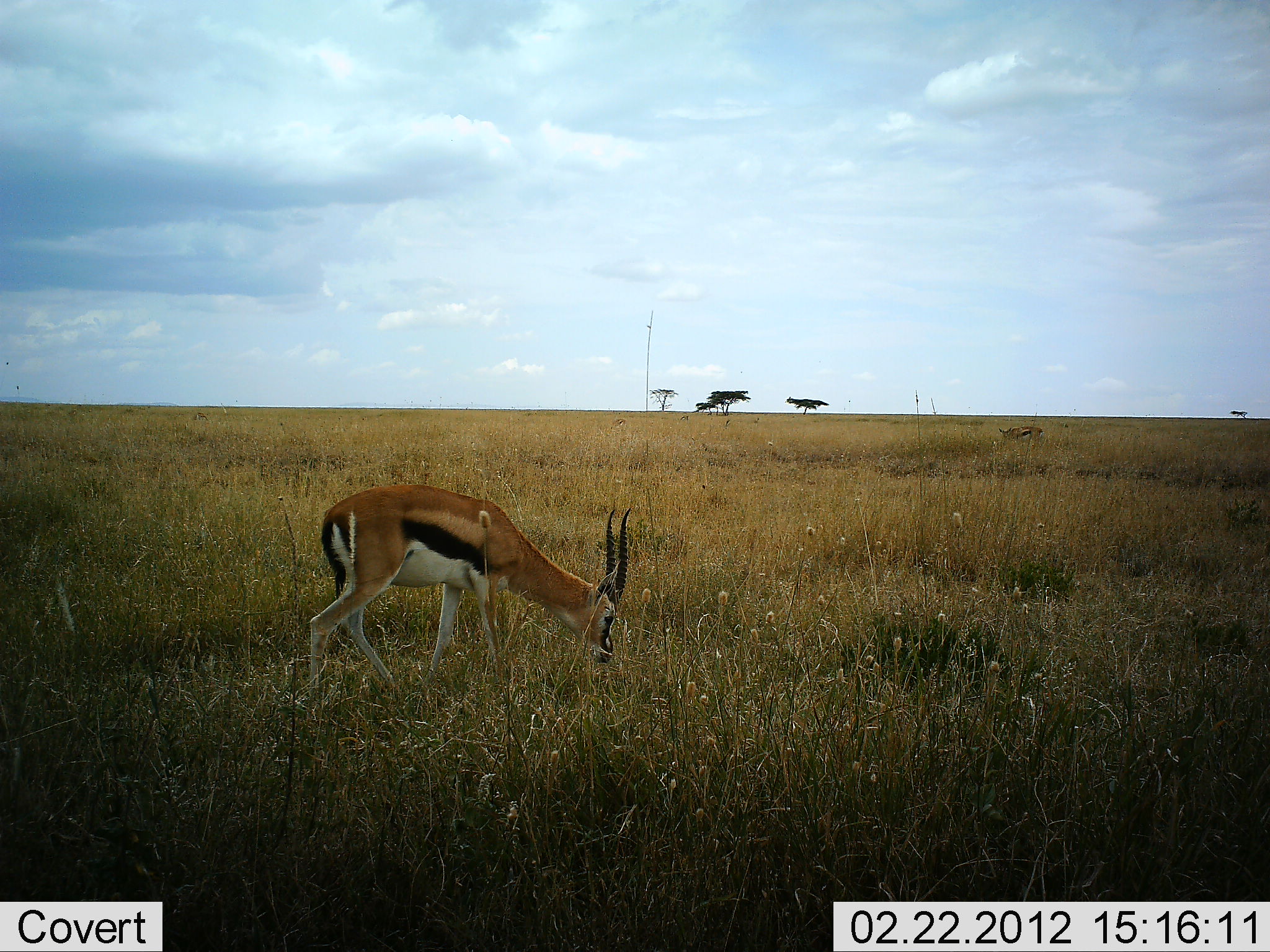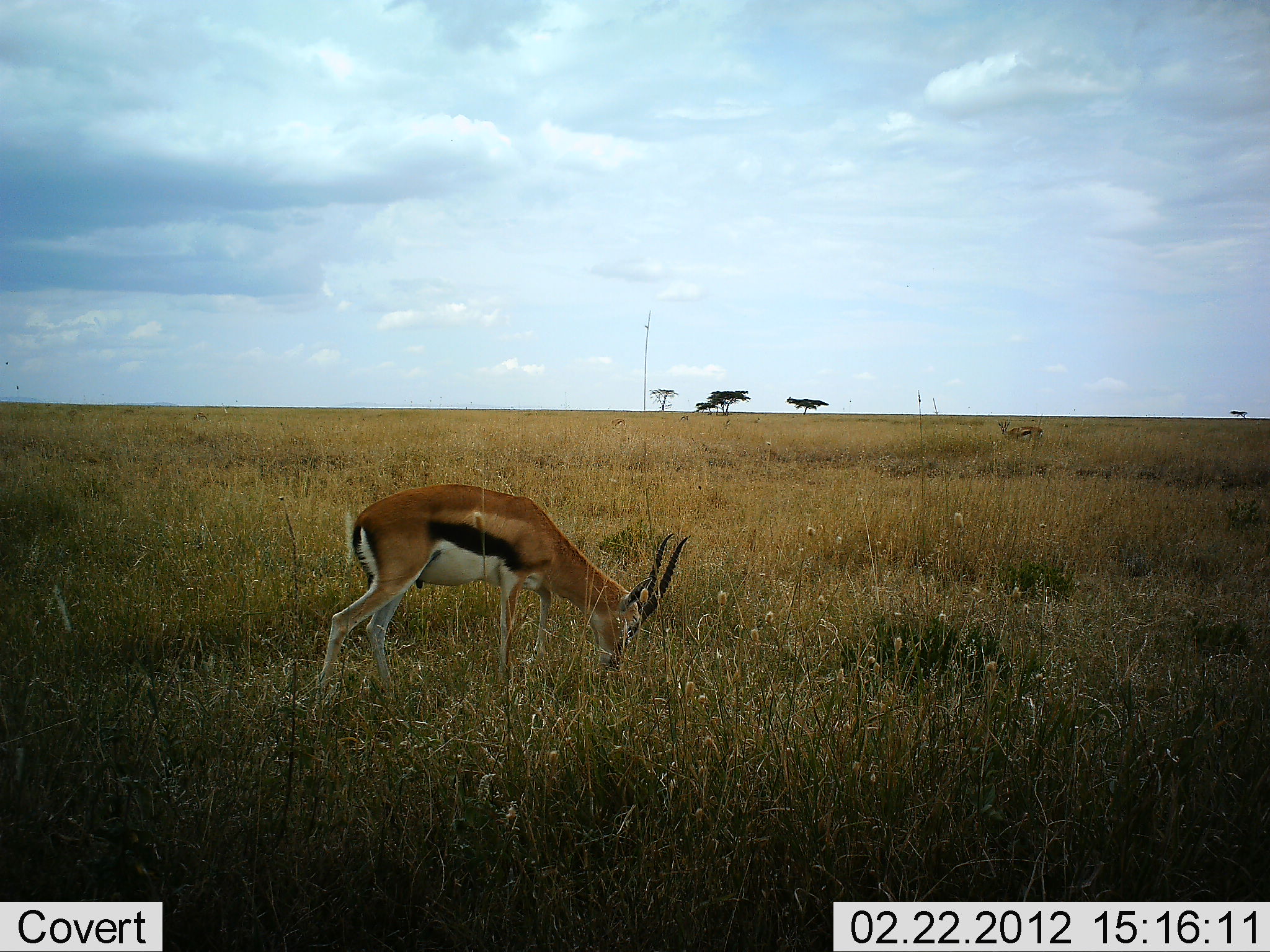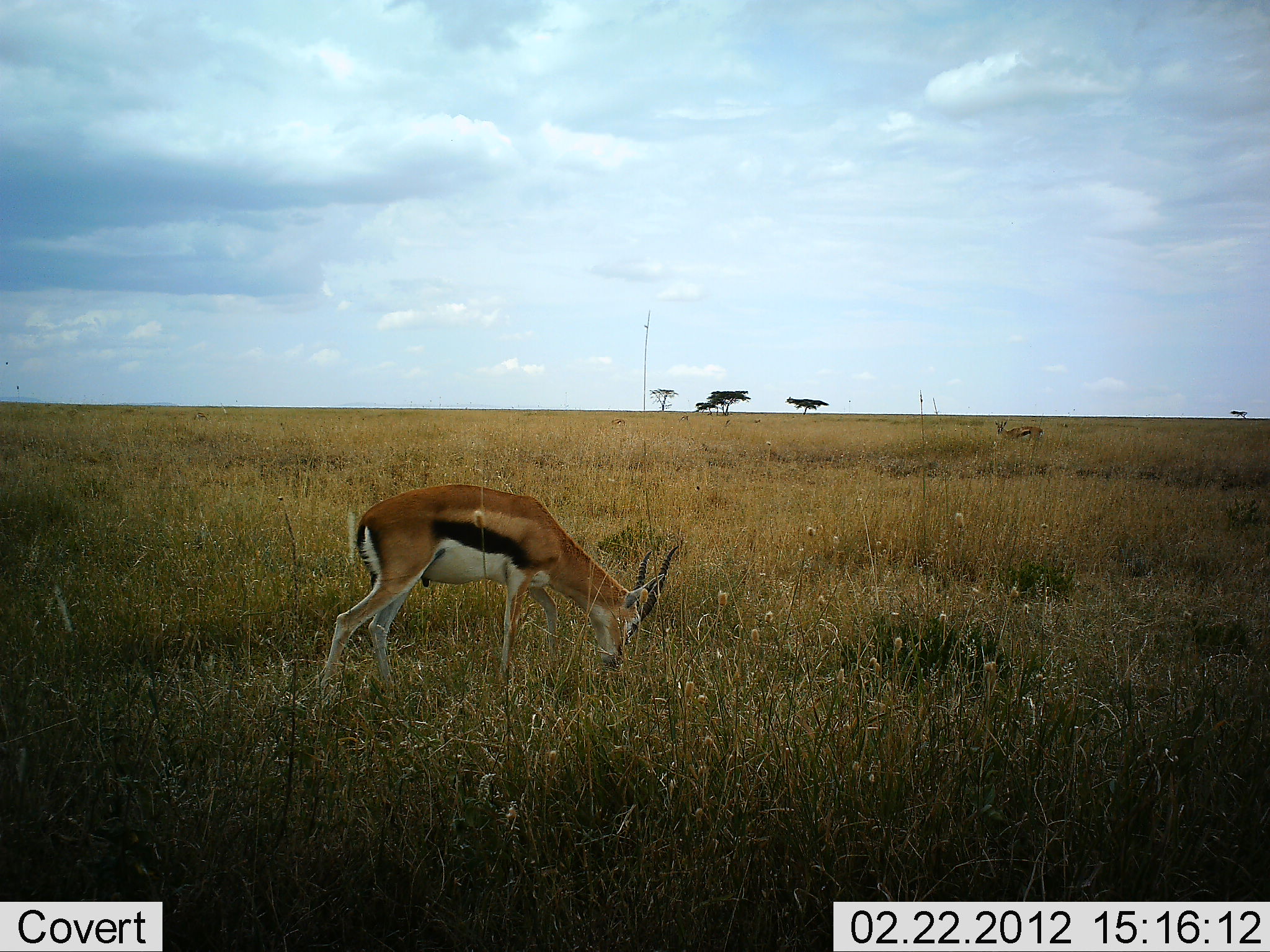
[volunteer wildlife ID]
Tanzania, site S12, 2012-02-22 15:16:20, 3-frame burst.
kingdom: Animalia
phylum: Chordata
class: Mammalia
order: Artiodactyla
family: Bovidae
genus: Eudorcas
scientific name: Eudorcas thomsonii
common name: thomson's gazelle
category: gazellethomsons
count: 1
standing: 21%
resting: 0%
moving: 5%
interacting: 0%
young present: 0%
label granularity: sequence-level